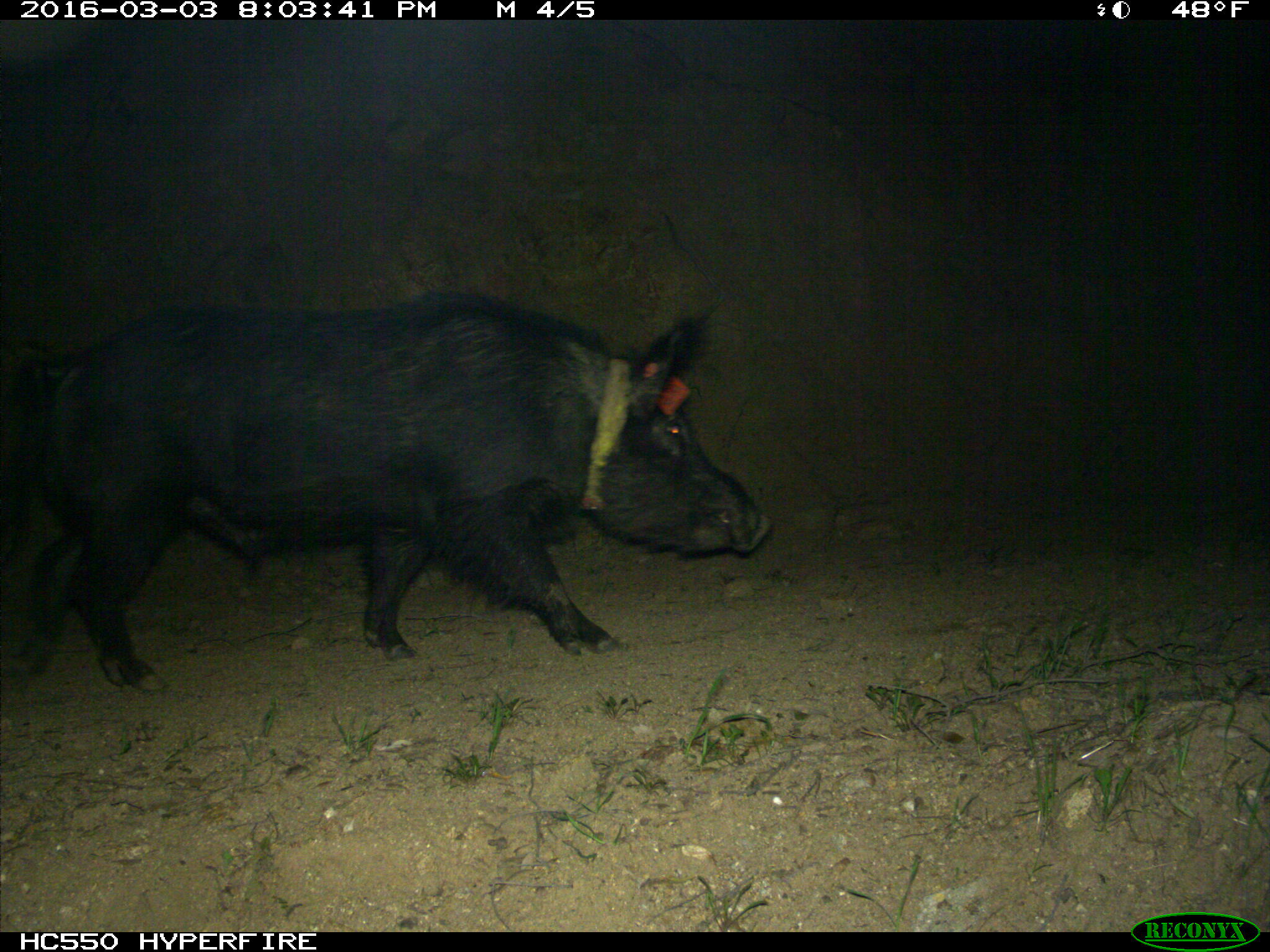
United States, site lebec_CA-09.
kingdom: Animalia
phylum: Chordata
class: Mammalia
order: Artiodactyla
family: Suidae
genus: Sus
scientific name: Sus scrofa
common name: wild boar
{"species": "Sus scrofa (wild boar)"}